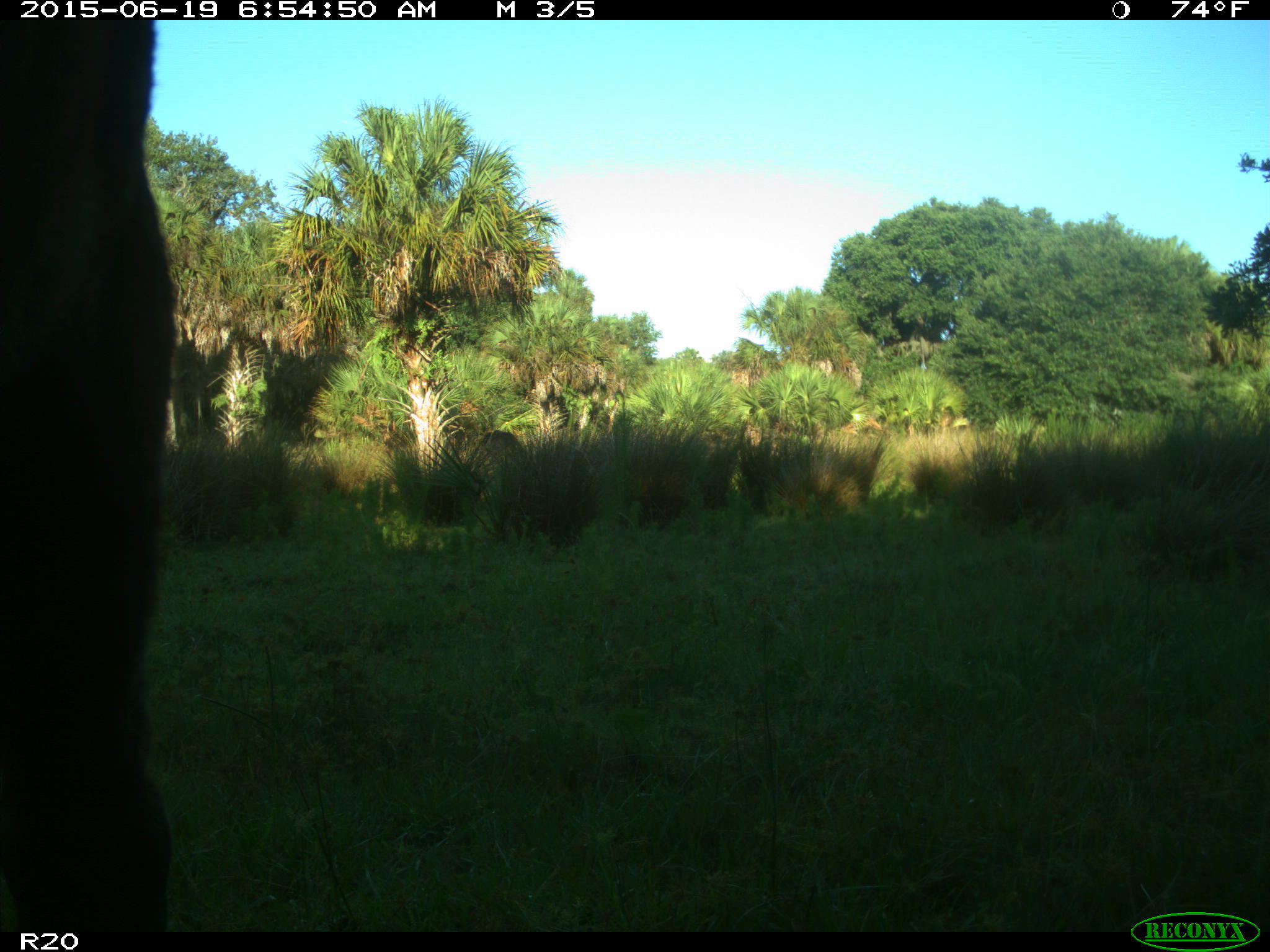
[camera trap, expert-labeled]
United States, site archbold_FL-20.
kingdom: Animalia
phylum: Chordata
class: Mammalia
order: Artiodactyla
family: Bovidae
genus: Bos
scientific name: Bos taurus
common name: domestic cow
Bos taurus (domestic cow).